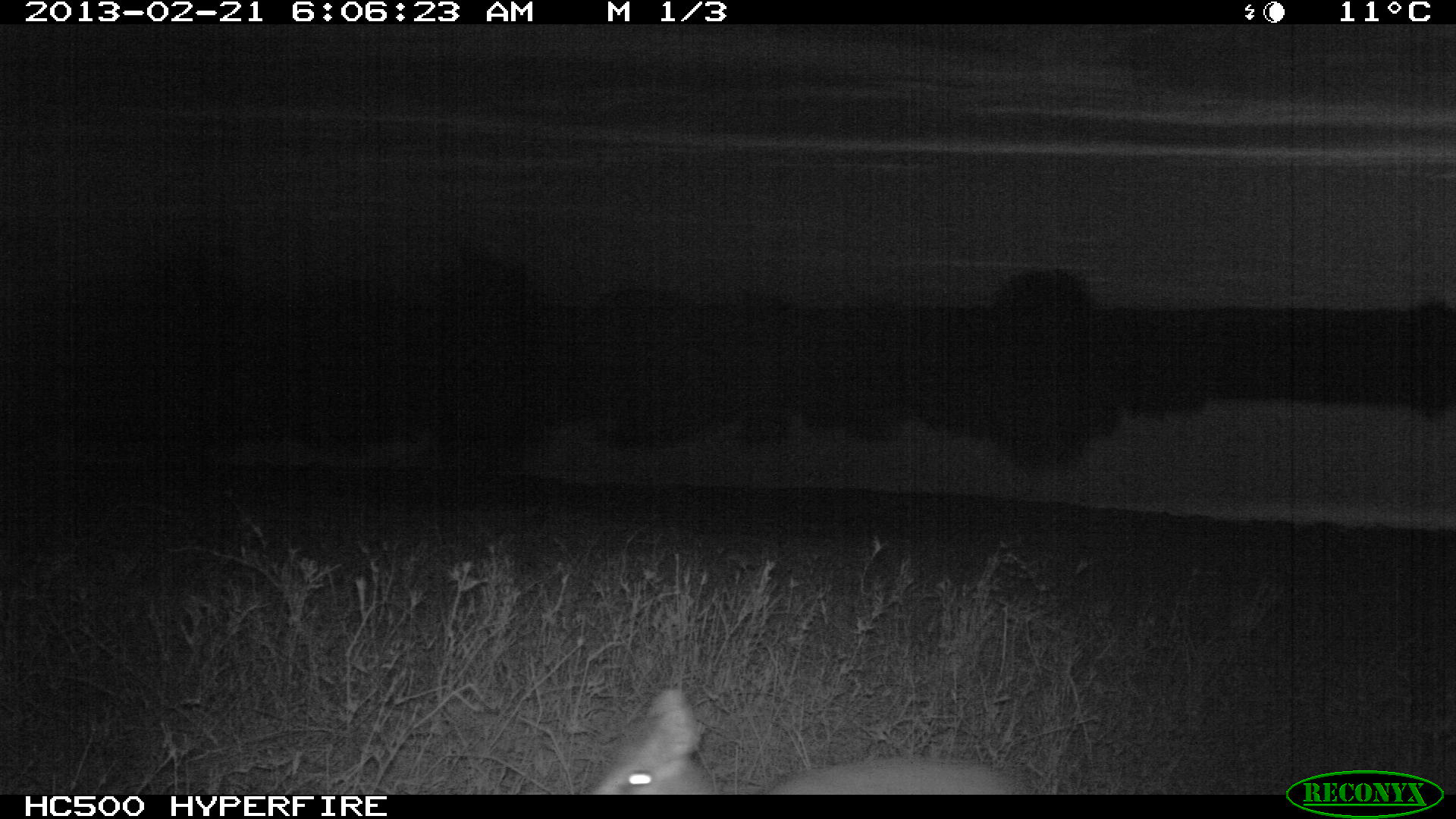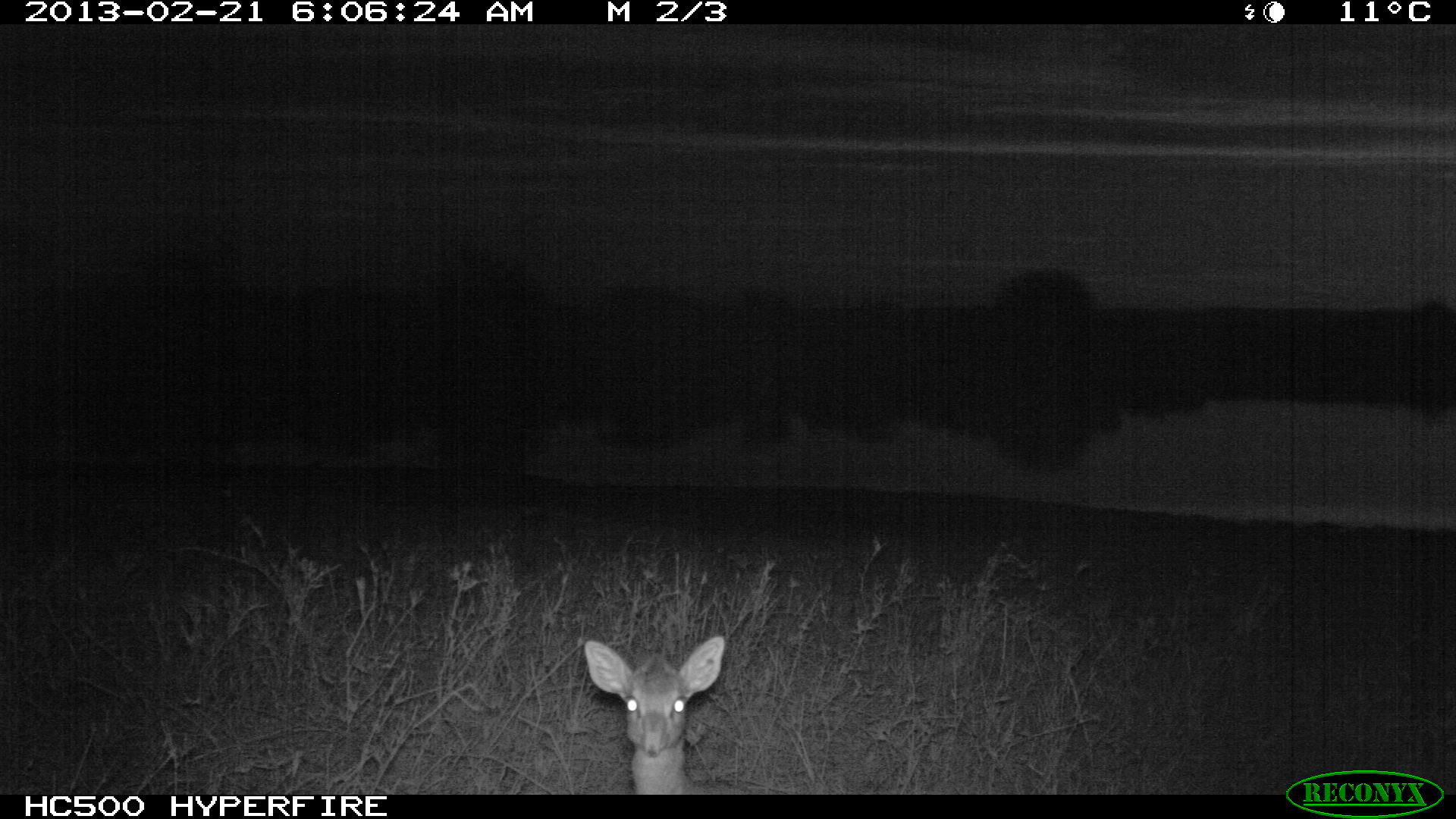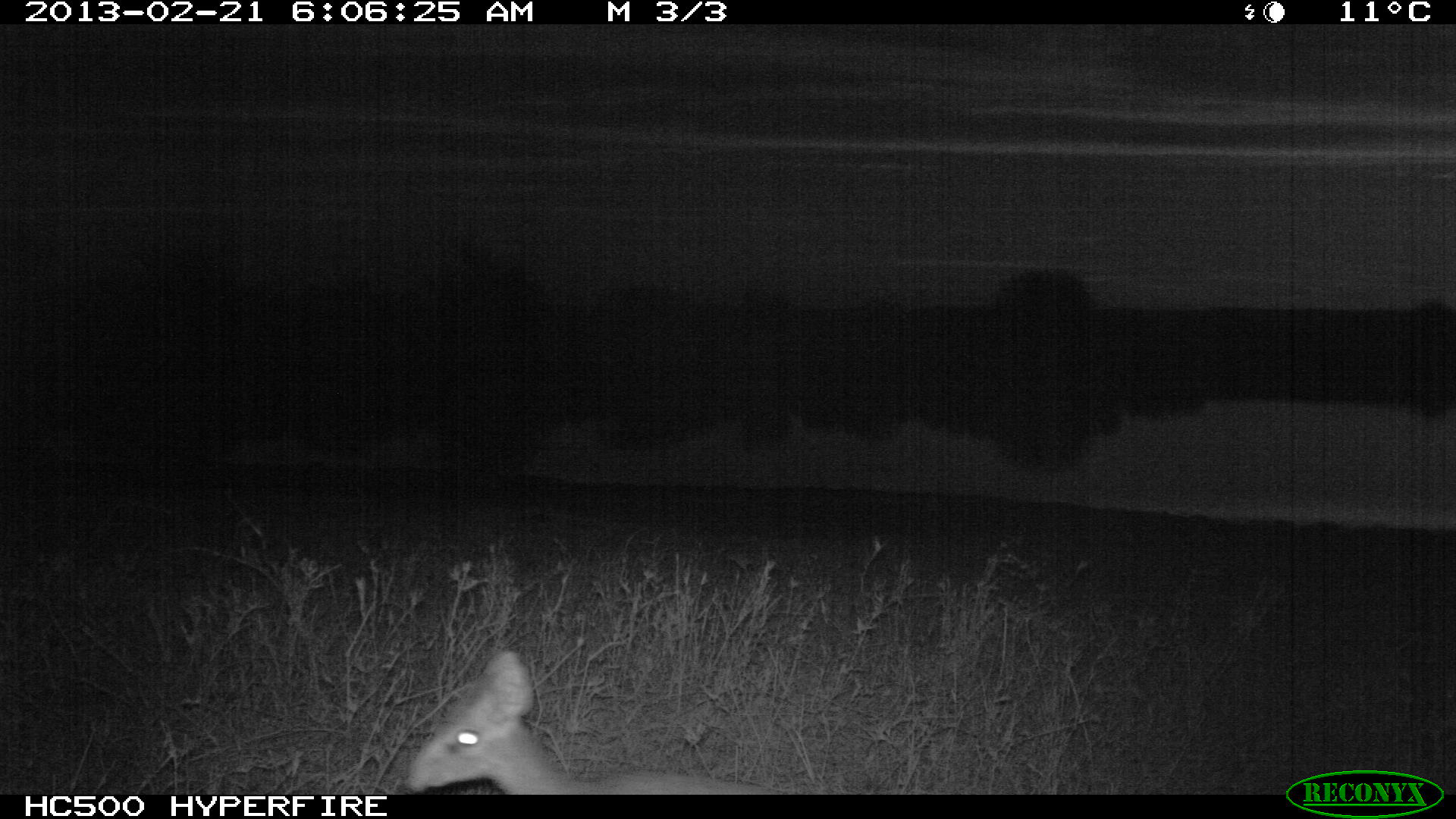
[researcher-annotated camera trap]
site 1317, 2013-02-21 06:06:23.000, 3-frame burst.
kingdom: Animalia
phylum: Chordata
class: Mammalia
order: Artiodactyla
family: Bovidae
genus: Madoqua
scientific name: Madoqua guentheri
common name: günther's dik-dik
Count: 1.